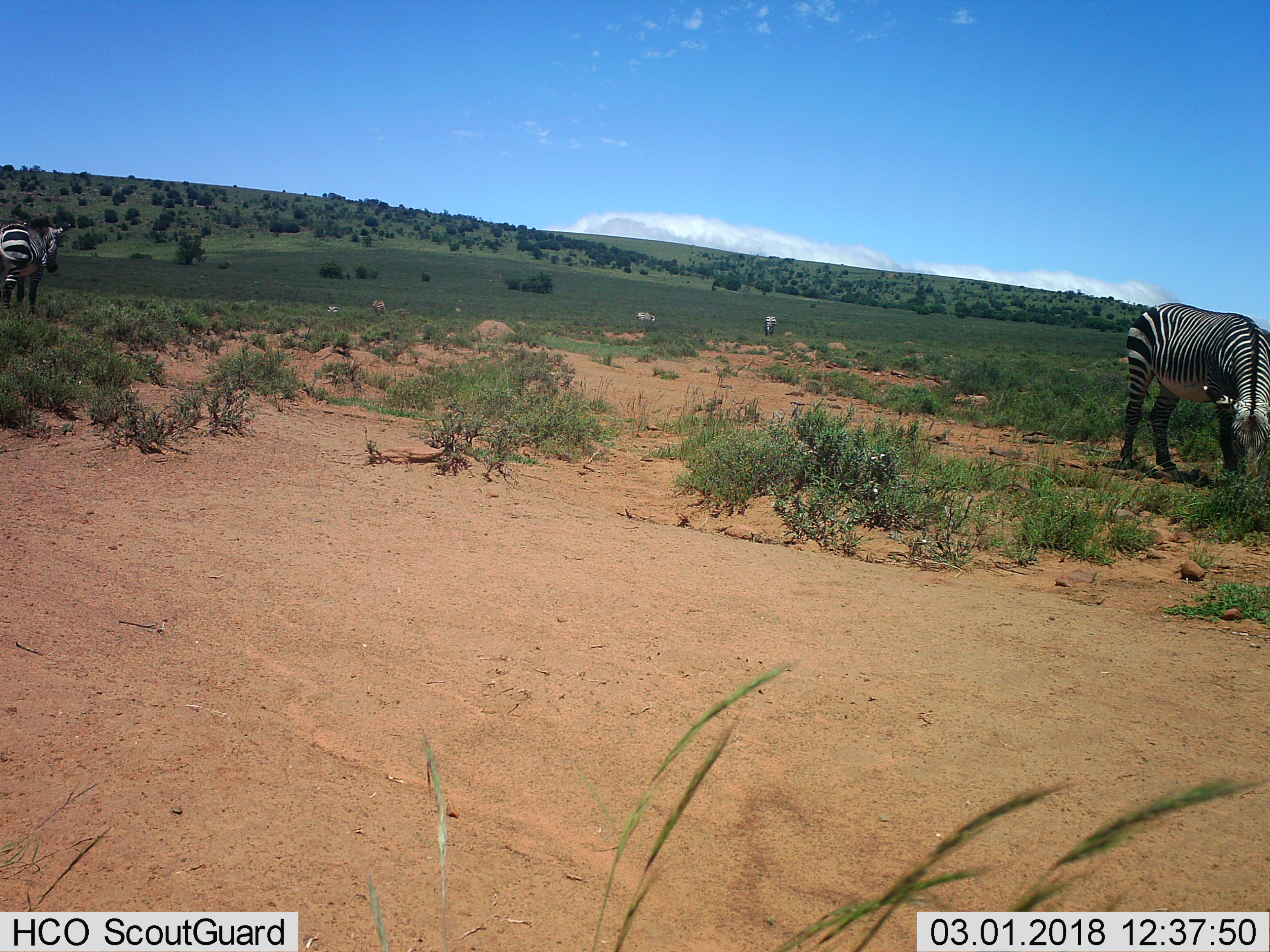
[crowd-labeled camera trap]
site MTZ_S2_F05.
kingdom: Animalia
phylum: Chordata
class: Mammalia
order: Perissodactyla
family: Equidae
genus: Equus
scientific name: Equus zebra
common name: mountain zebra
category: zebramountain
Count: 6.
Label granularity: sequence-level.